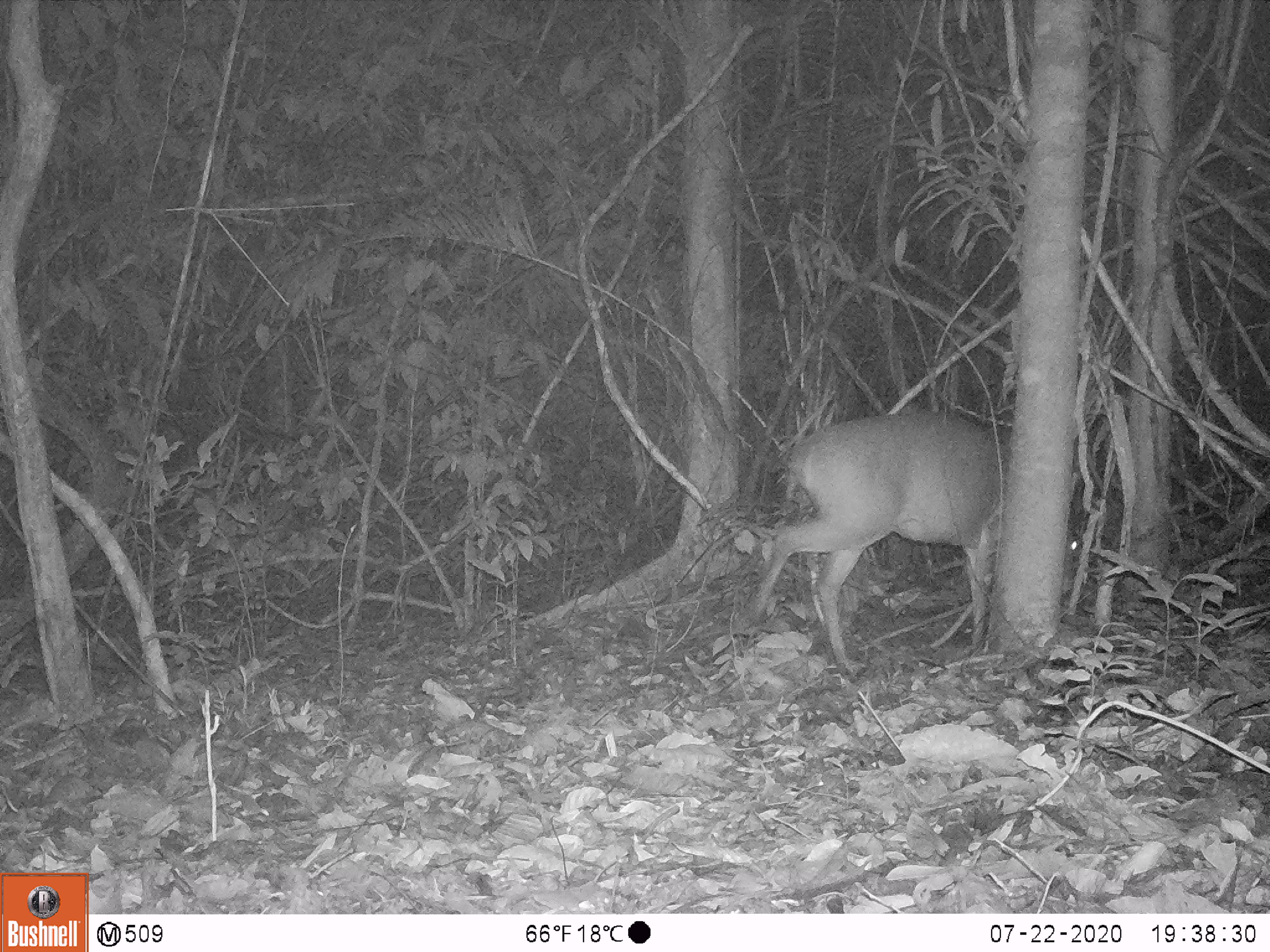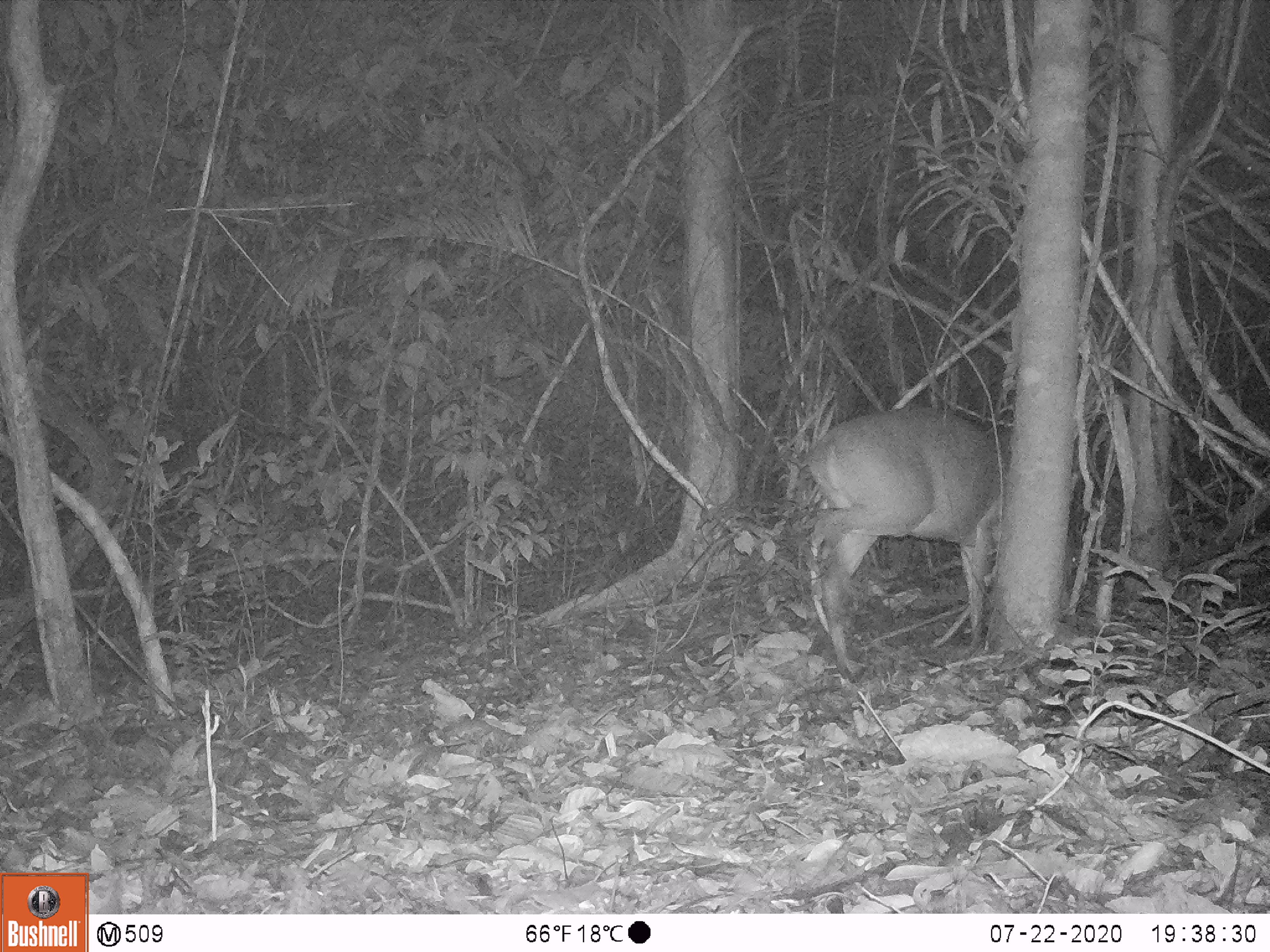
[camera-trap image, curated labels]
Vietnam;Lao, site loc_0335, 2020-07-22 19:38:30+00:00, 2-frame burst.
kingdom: Animalia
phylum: Chordata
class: Mammalia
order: Artiodactyla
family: Cervidae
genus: Muntiacus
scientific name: Muntiacus vuquangensis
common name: large-antlered muntjac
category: large antlered muntjac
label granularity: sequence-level